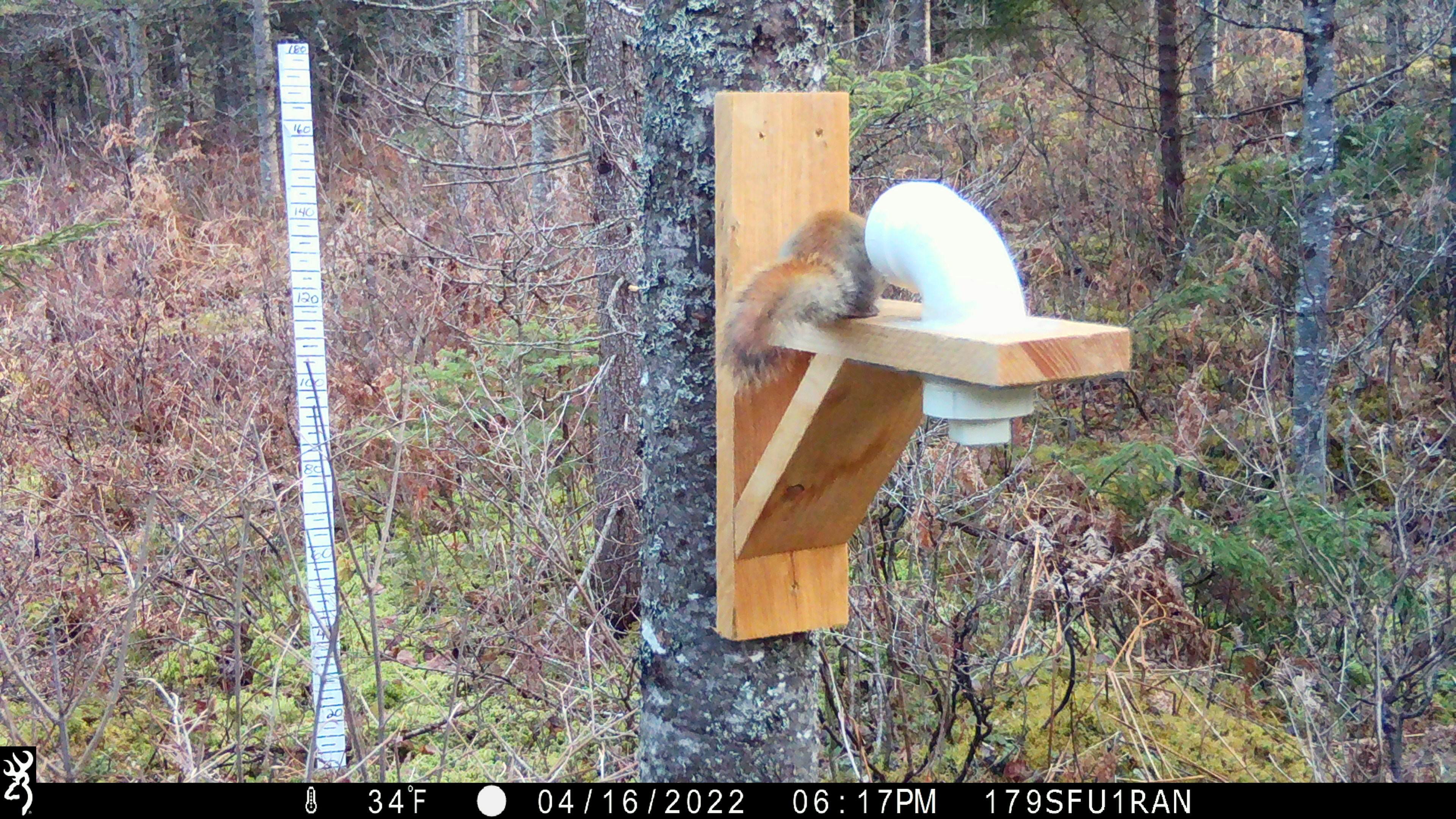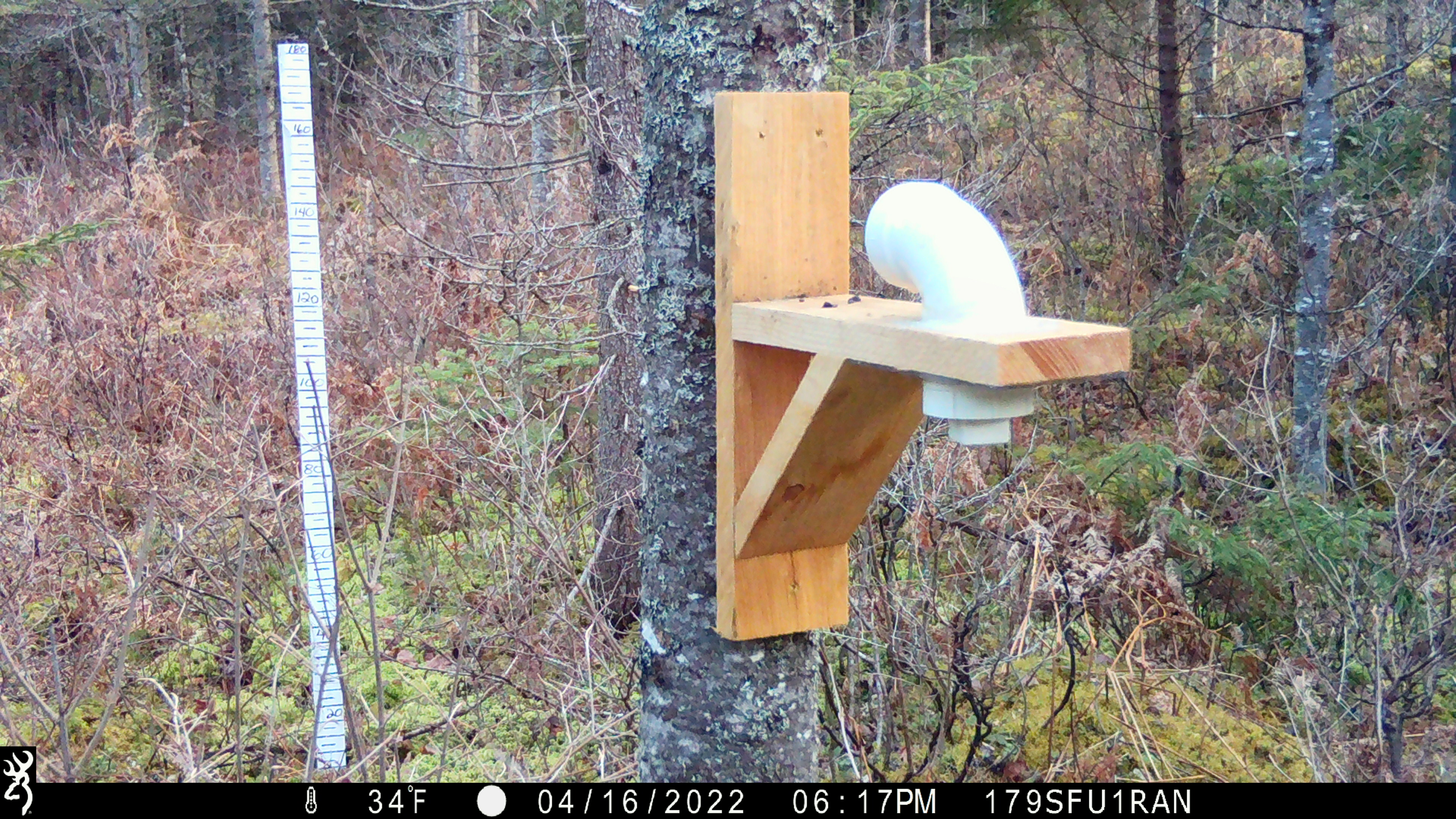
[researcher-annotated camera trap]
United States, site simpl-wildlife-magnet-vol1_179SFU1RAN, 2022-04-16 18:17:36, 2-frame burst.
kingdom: Animalia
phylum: Chordata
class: Mammalia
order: Rodentia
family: Sciuridae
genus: Tamiasciurus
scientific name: Tamiasciurus hudsonicus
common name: red squirrel